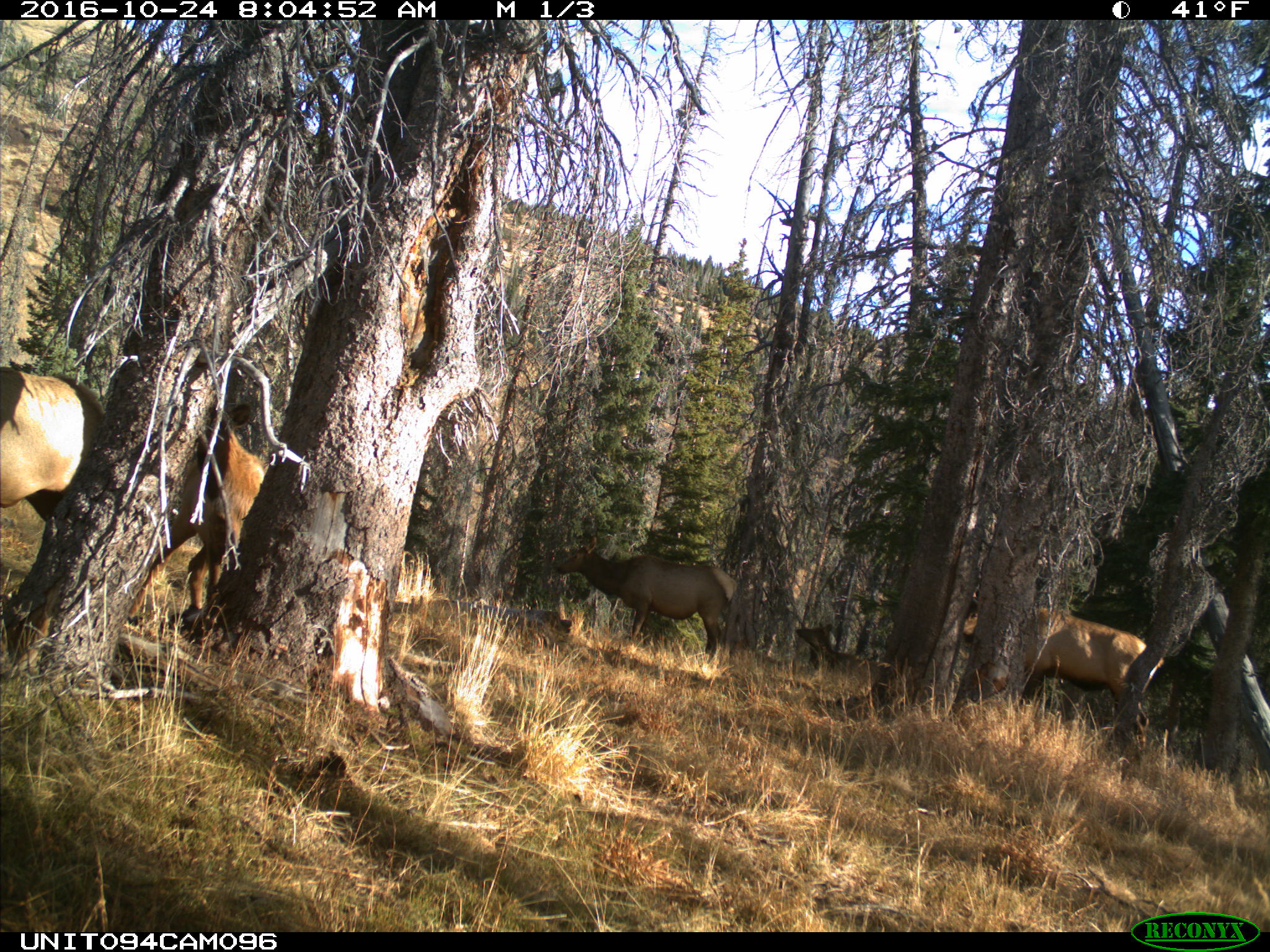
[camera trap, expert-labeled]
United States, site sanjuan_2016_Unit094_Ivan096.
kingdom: Animalia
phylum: Chordata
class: Mammalia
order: Artiodactyla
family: Cervidae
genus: Cervus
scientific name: Cervus elaphus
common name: red deer